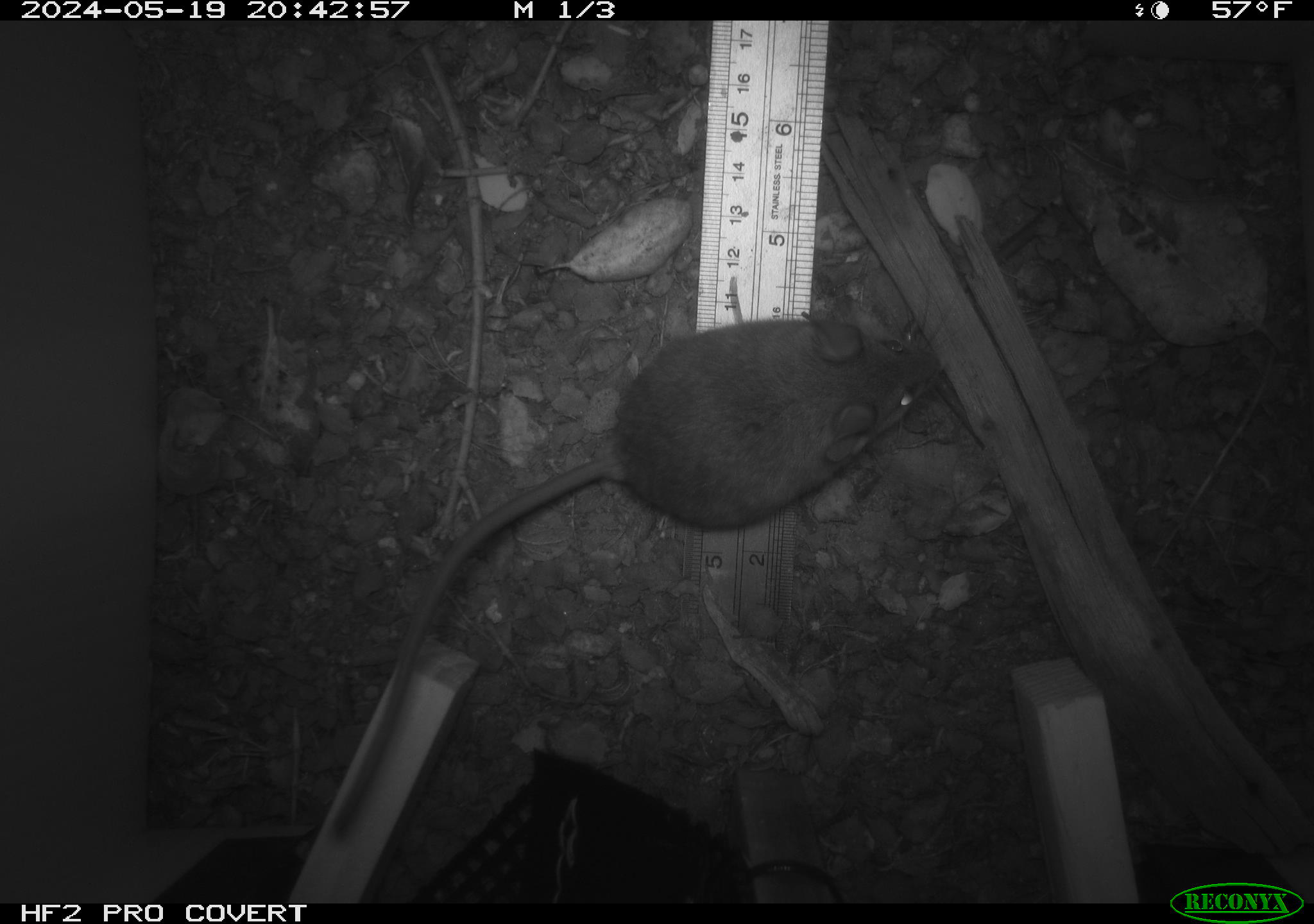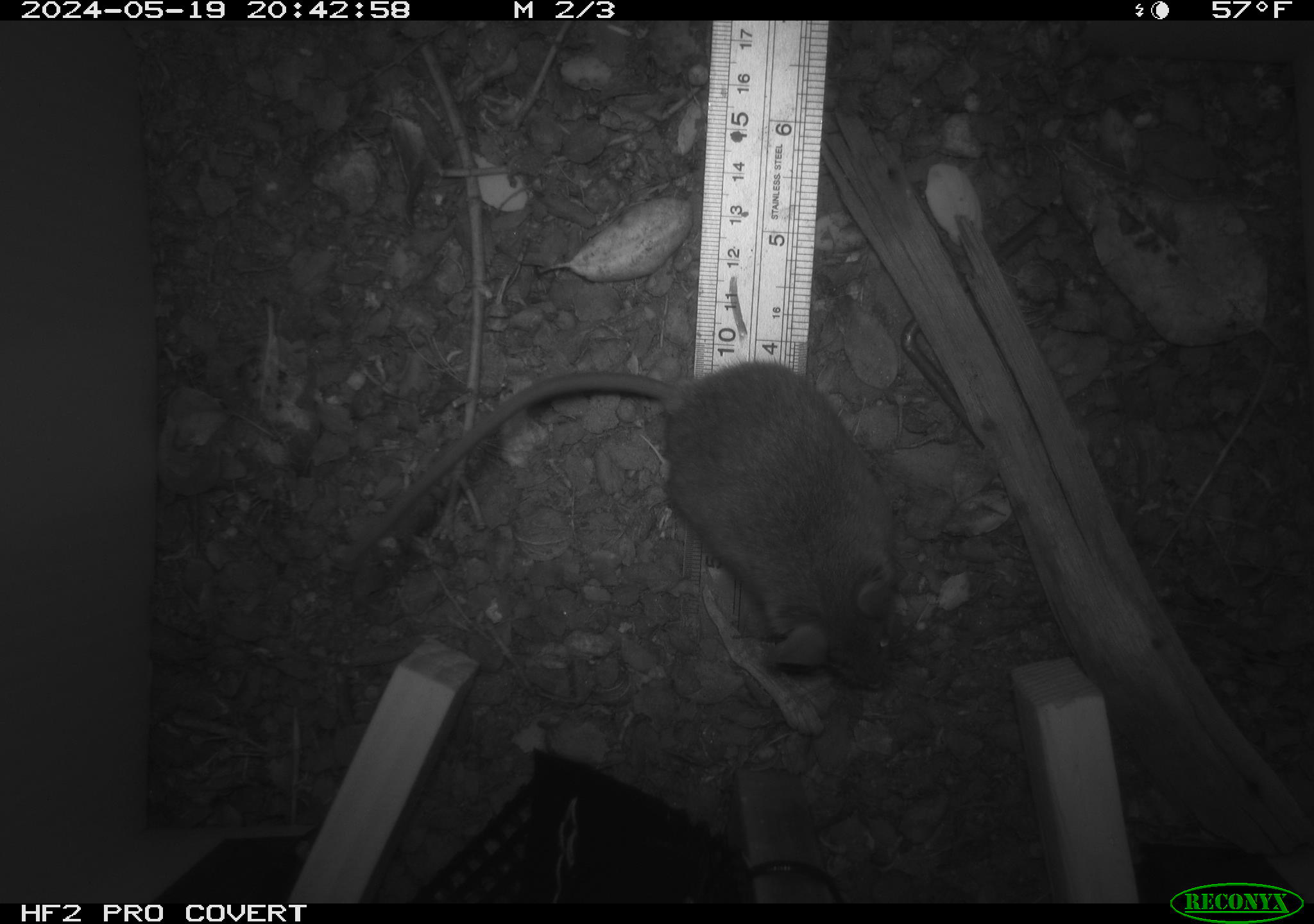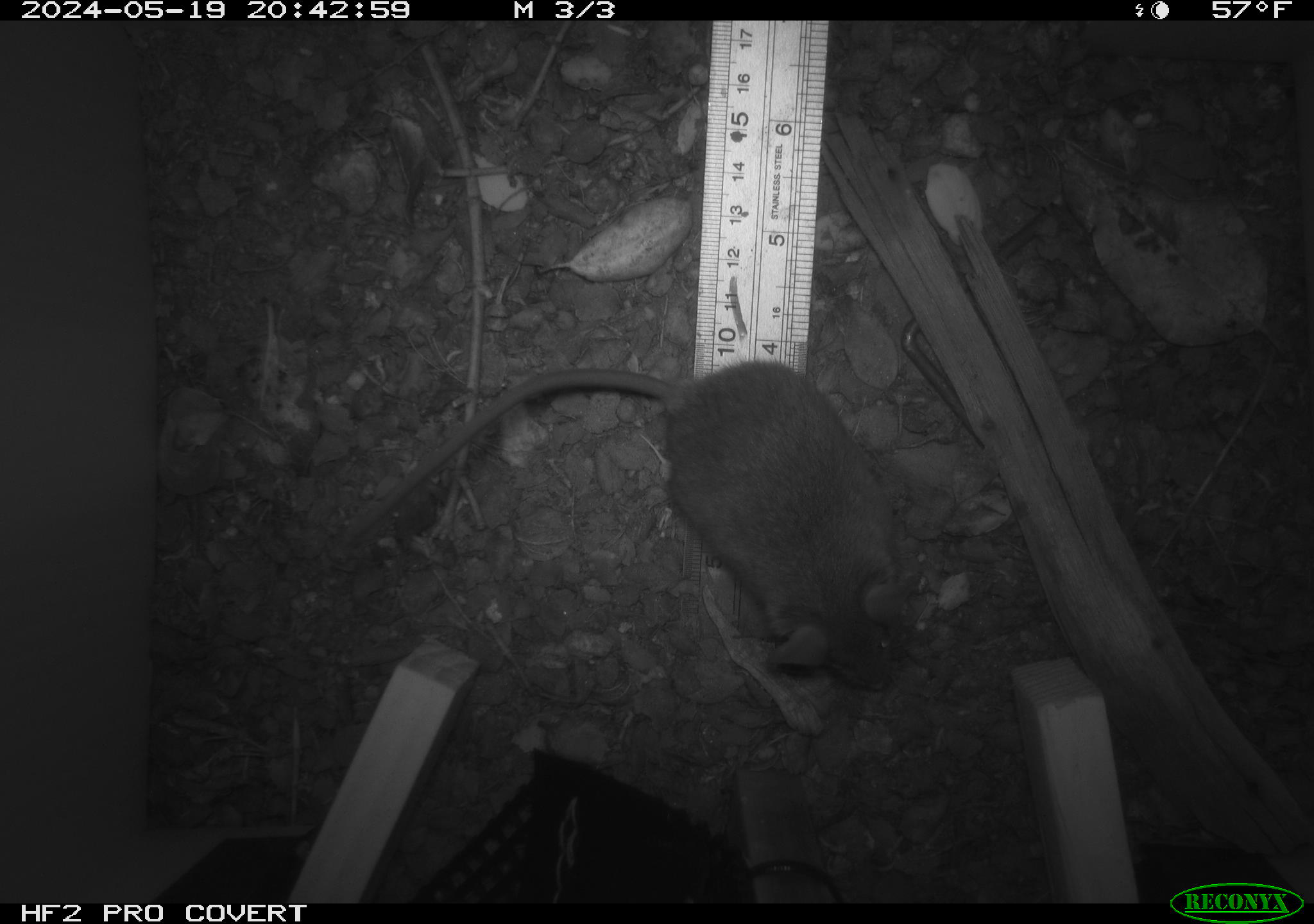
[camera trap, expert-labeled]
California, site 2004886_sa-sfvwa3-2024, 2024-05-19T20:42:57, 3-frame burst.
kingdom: Animalia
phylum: Chordata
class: Mammalia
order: Rodentia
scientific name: Rodentia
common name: mouse species